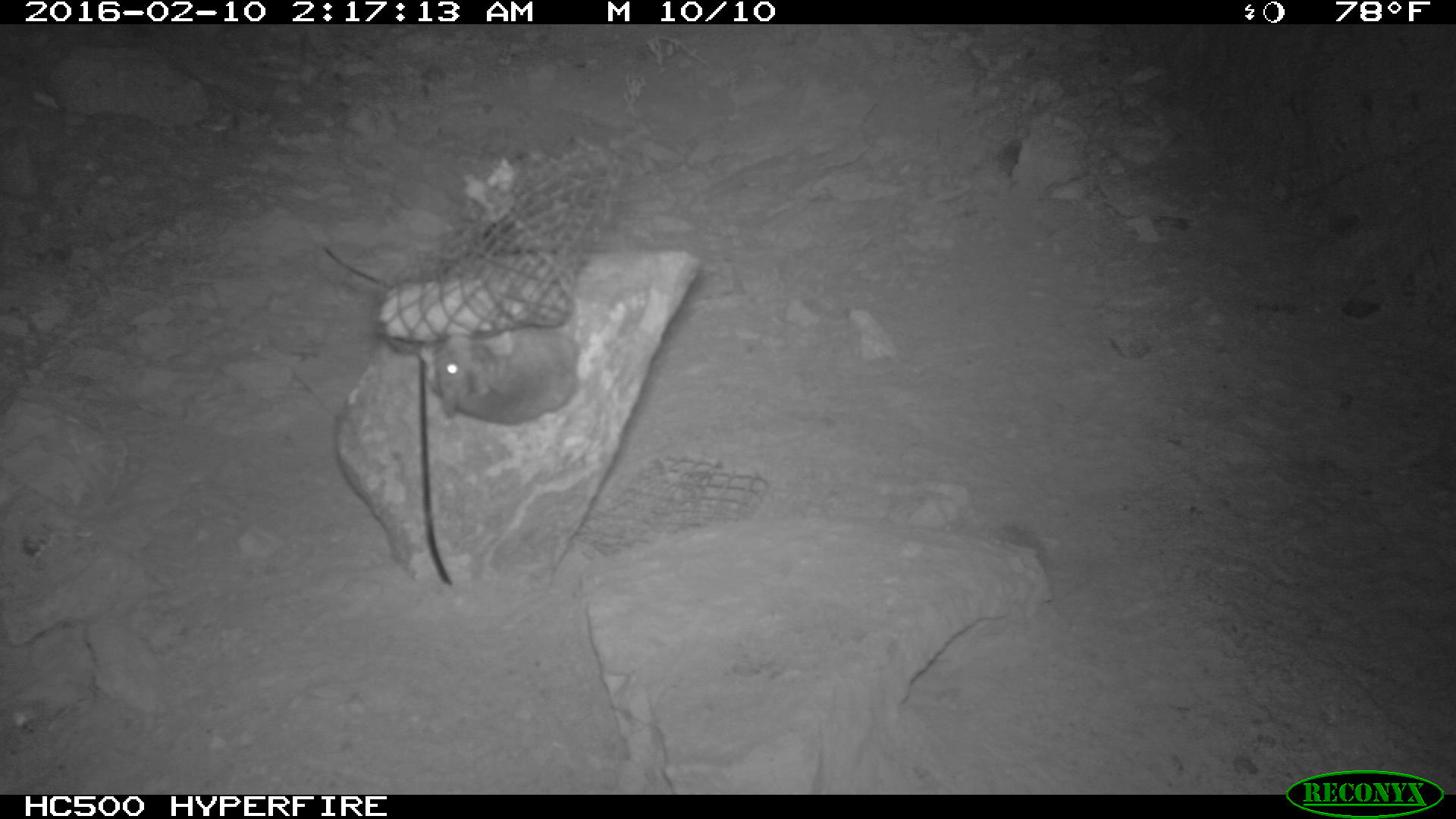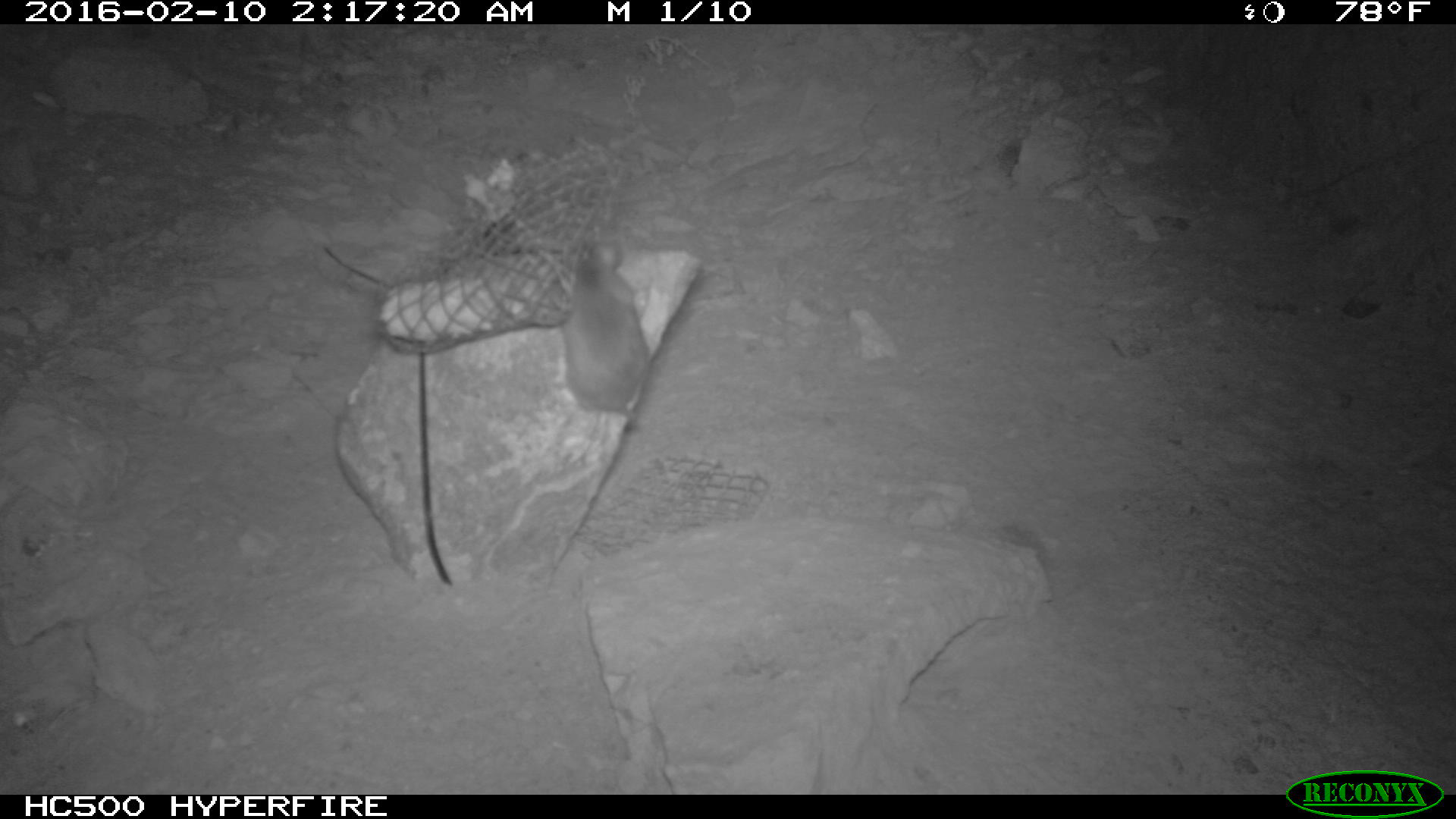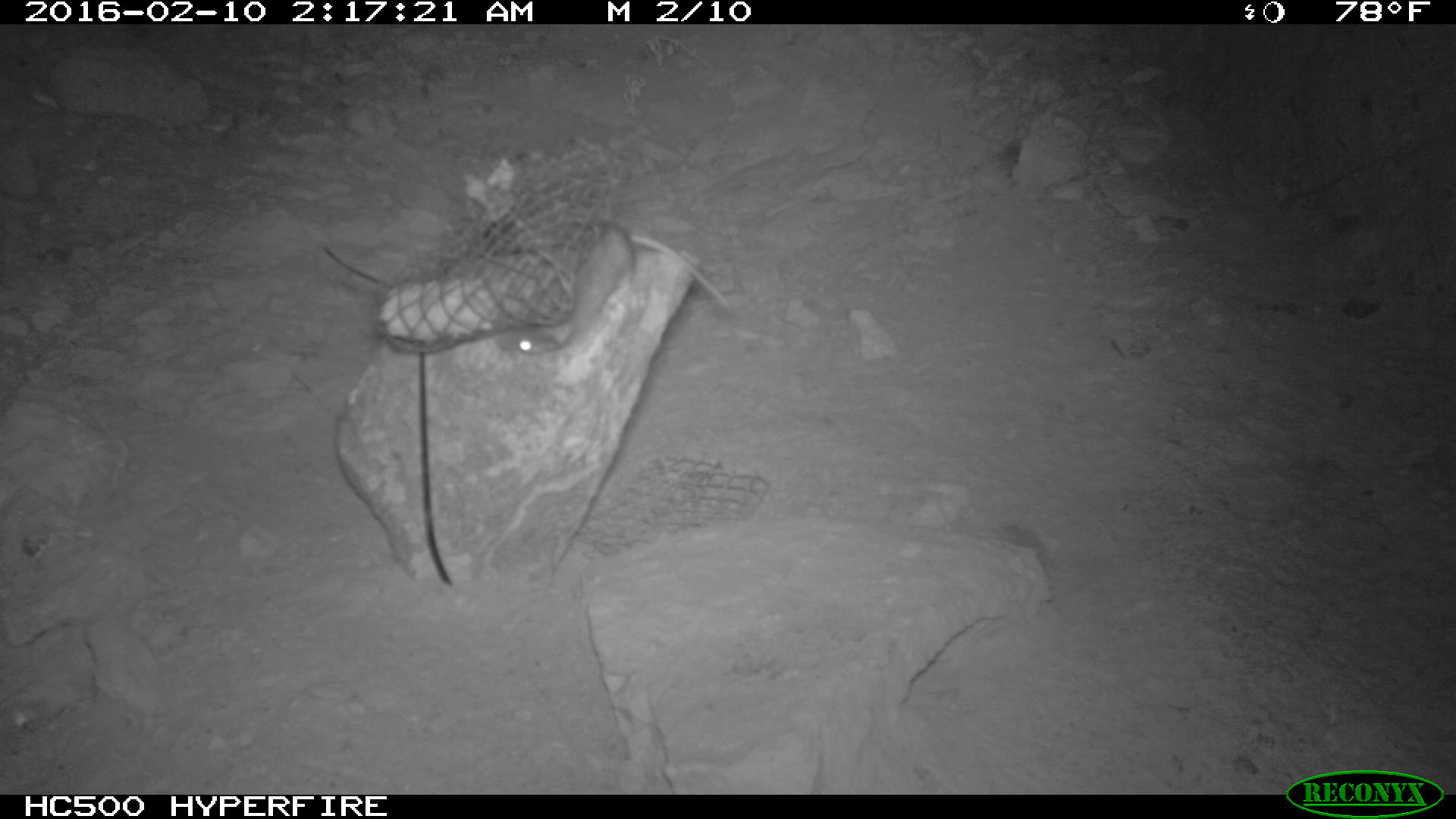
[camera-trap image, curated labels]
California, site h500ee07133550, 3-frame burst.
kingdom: Animalia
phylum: Chordata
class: Mammalia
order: Rodentia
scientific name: Rodentia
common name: rodent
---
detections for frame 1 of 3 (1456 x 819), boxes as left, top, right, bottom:
rodent: 431, 325, 579, 424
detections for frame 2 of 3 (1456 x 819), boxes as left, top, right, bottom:
rodent: 557, 237, 649, 413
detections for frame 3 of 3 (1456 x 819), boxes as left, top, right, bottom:
rodent: 494, 221, 730, 356